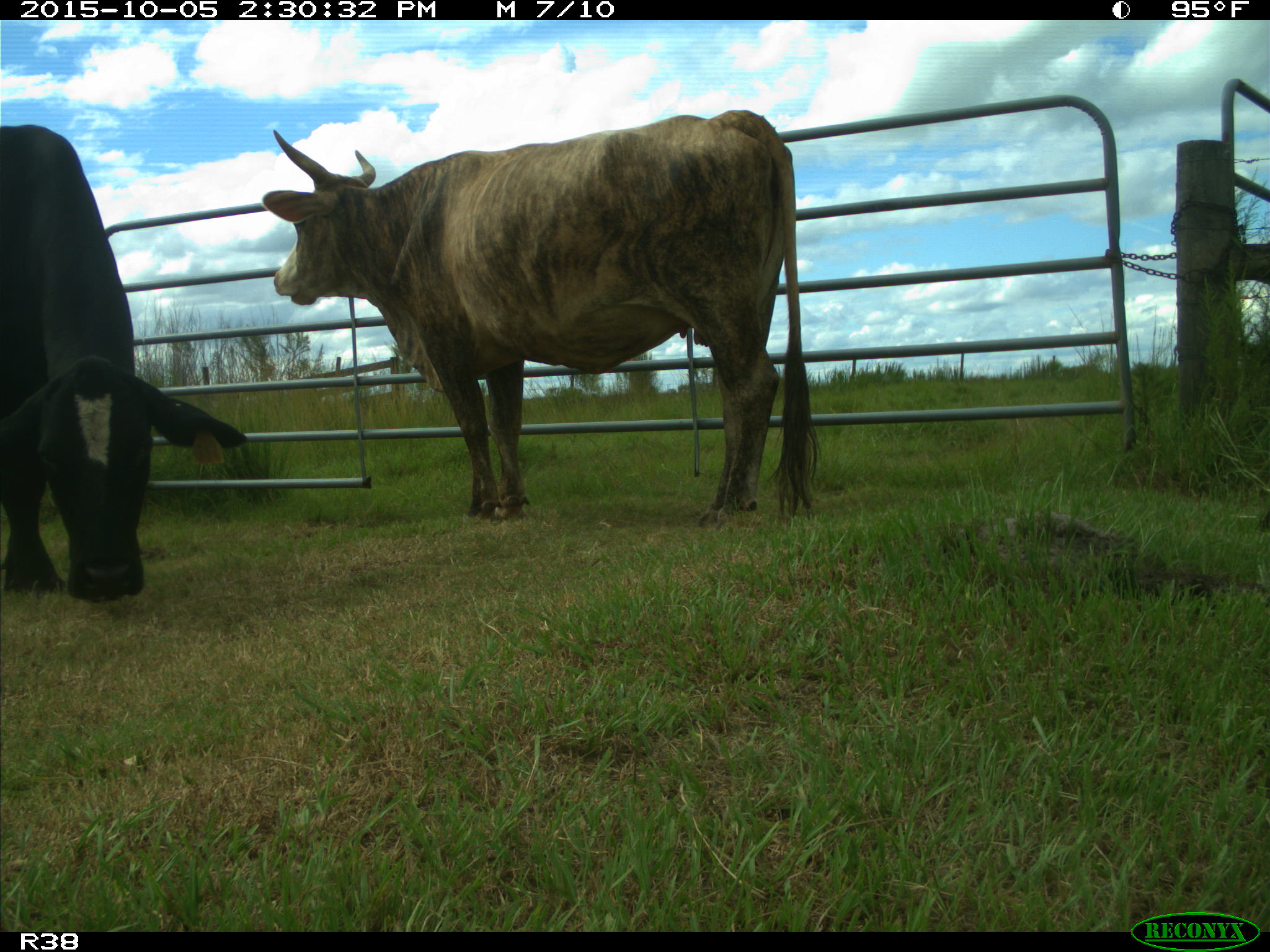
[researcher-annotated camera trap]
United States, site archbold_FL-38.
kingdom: Animalia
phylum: Chordata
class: Mammalia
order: Artiodactyla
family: Bovidae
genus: Bos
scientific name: Bos taurus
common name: domestic cow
Bos taurus (domestic cow).